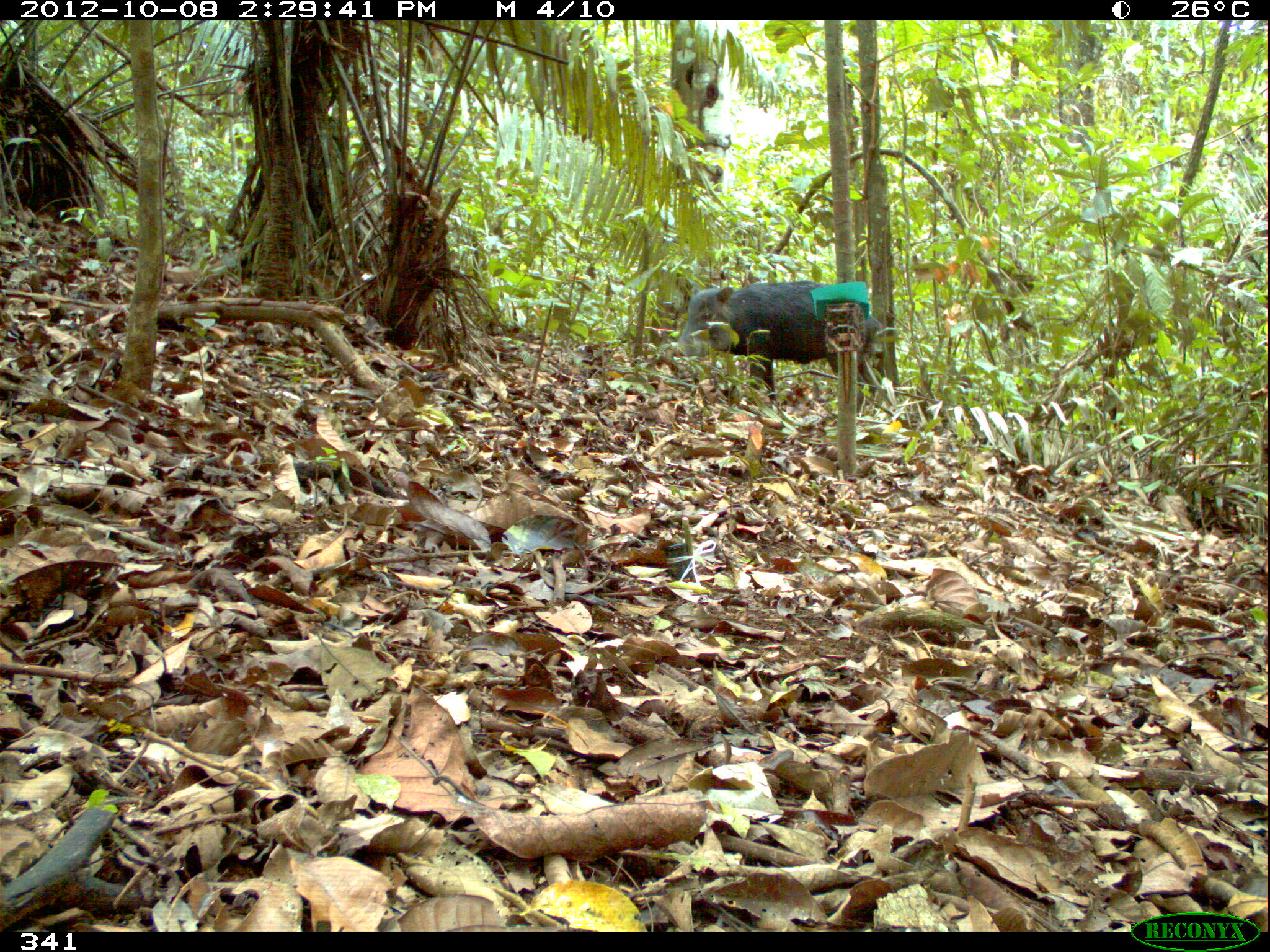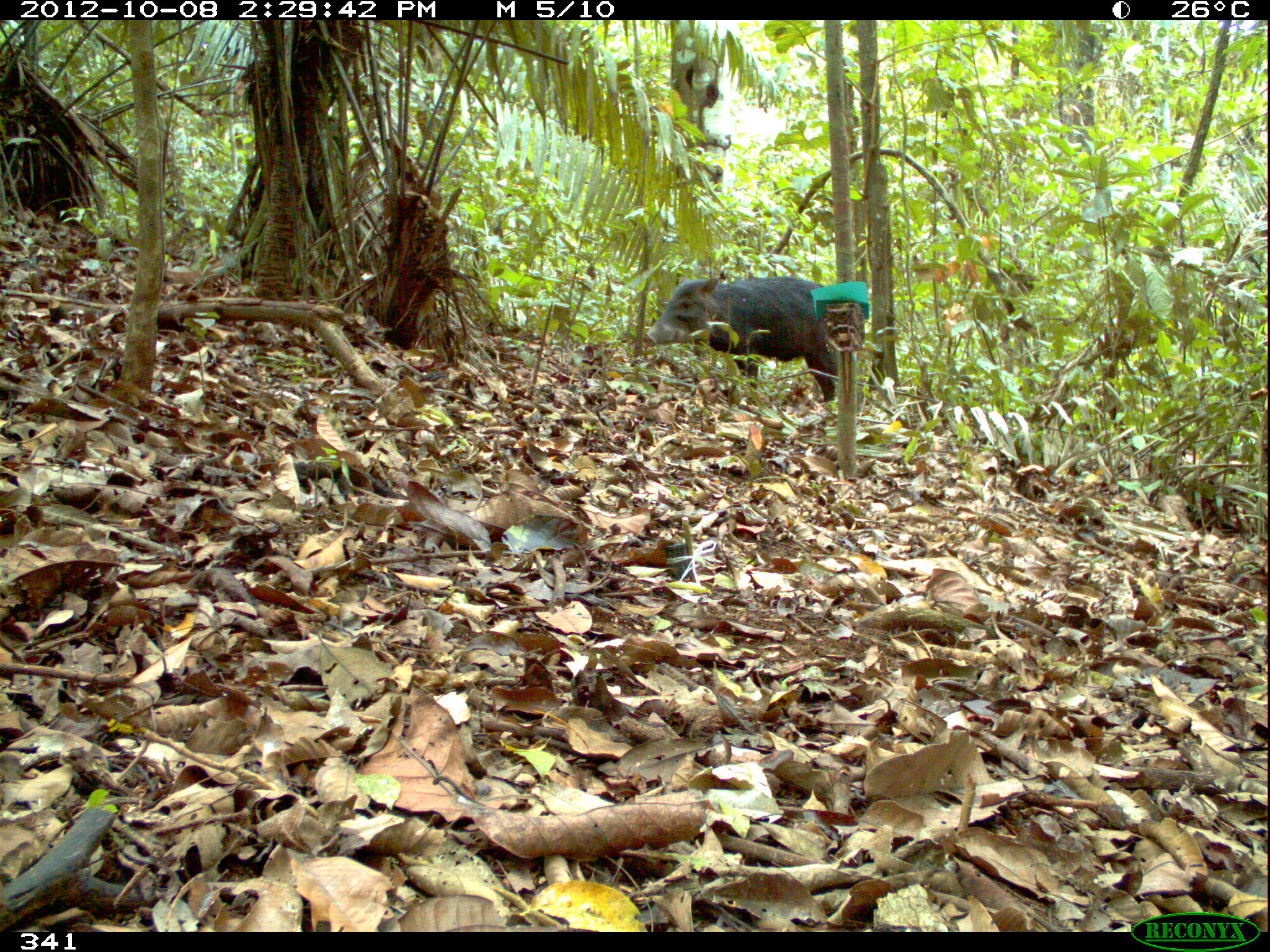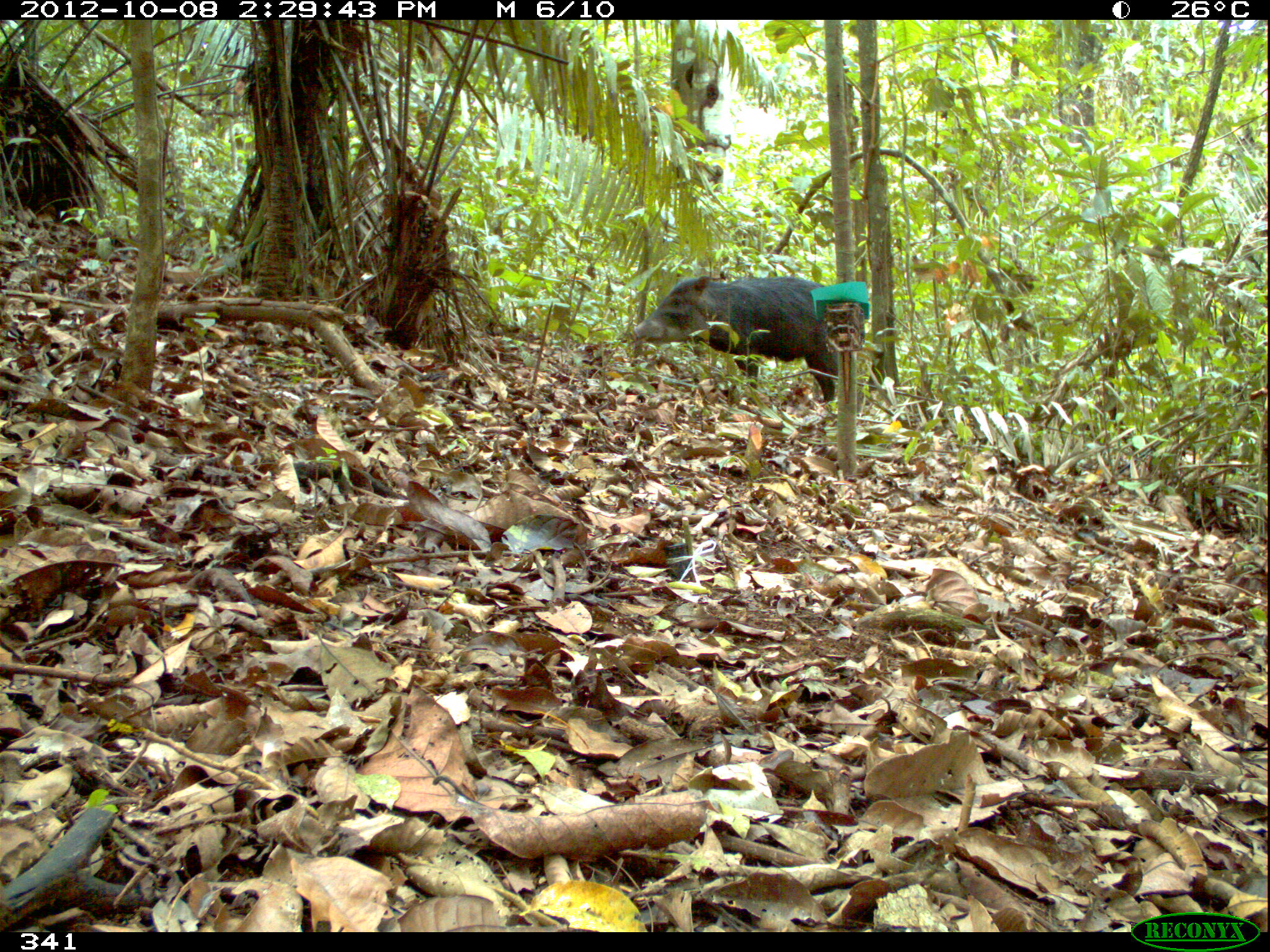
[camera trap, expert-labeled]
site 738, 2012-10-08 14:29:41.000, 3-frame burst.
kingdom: Animalia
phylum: Chordata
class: Mammalia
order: Artiodactyla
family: Tayassuidae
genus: Tayassu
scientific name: Tayassu pecari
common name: white-lipped peccary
Tayassu pecari (white-lipped peccary).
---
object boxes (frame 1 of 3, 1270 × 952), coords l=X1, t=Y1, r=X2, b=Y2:
tayassu pecari: l=674, t=278, r=882, b=405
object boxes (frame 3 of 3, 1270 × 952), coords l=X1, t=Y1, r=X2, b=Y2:
tayassu pecari: l=632, t=273, r=861, b=412